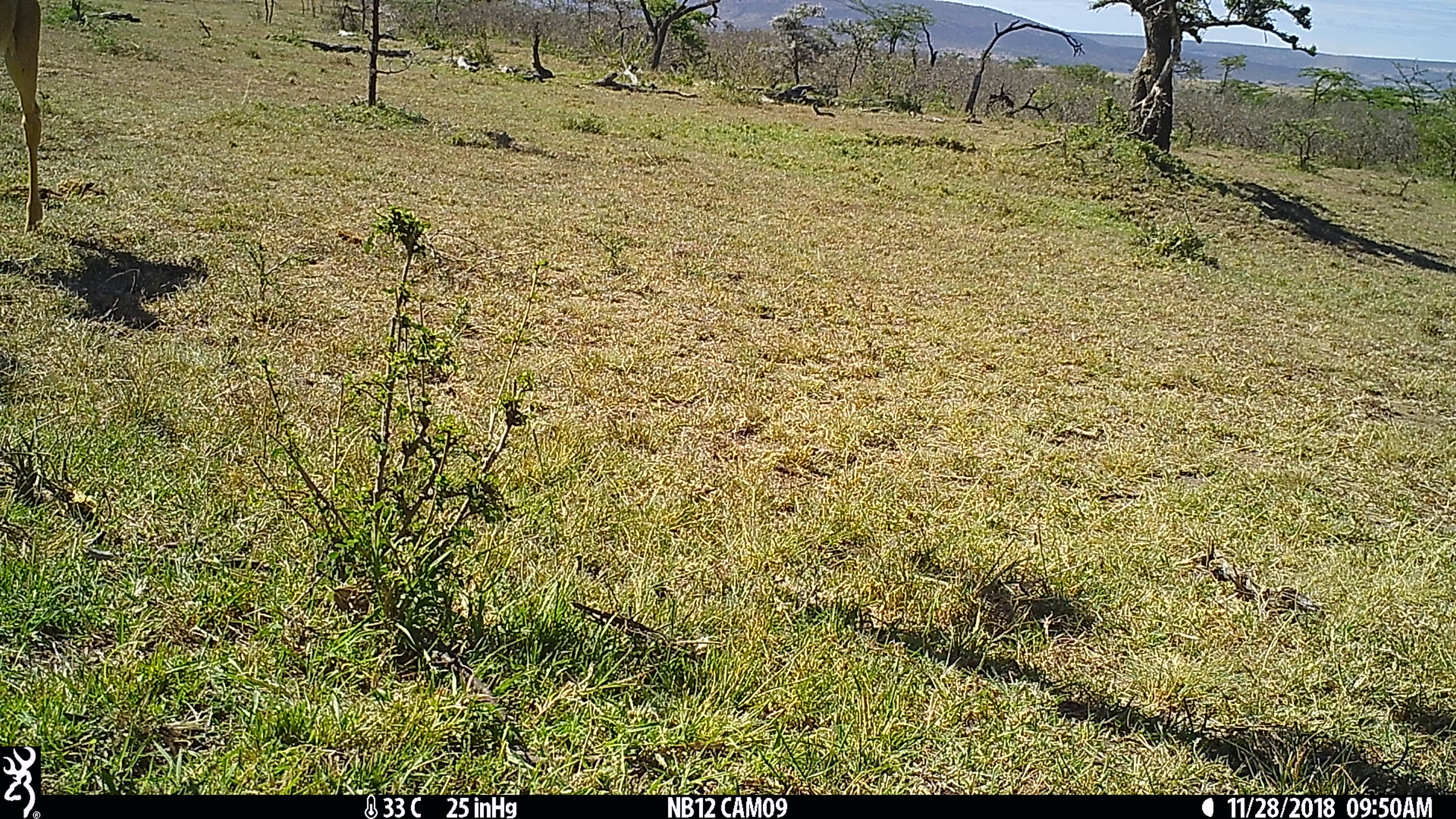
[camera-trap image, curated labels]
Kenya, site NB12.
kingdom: Animalia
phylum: Chordata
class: Mammalia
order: Artiodactyla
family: Bovidae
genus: Eudorcas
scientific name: Eudorcas thomsonii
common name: thomon's gazelle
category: gazelle thomsons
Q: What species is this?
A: Gazelle thomsons (thomon's gazelle) (Eudorcas thomsonii).